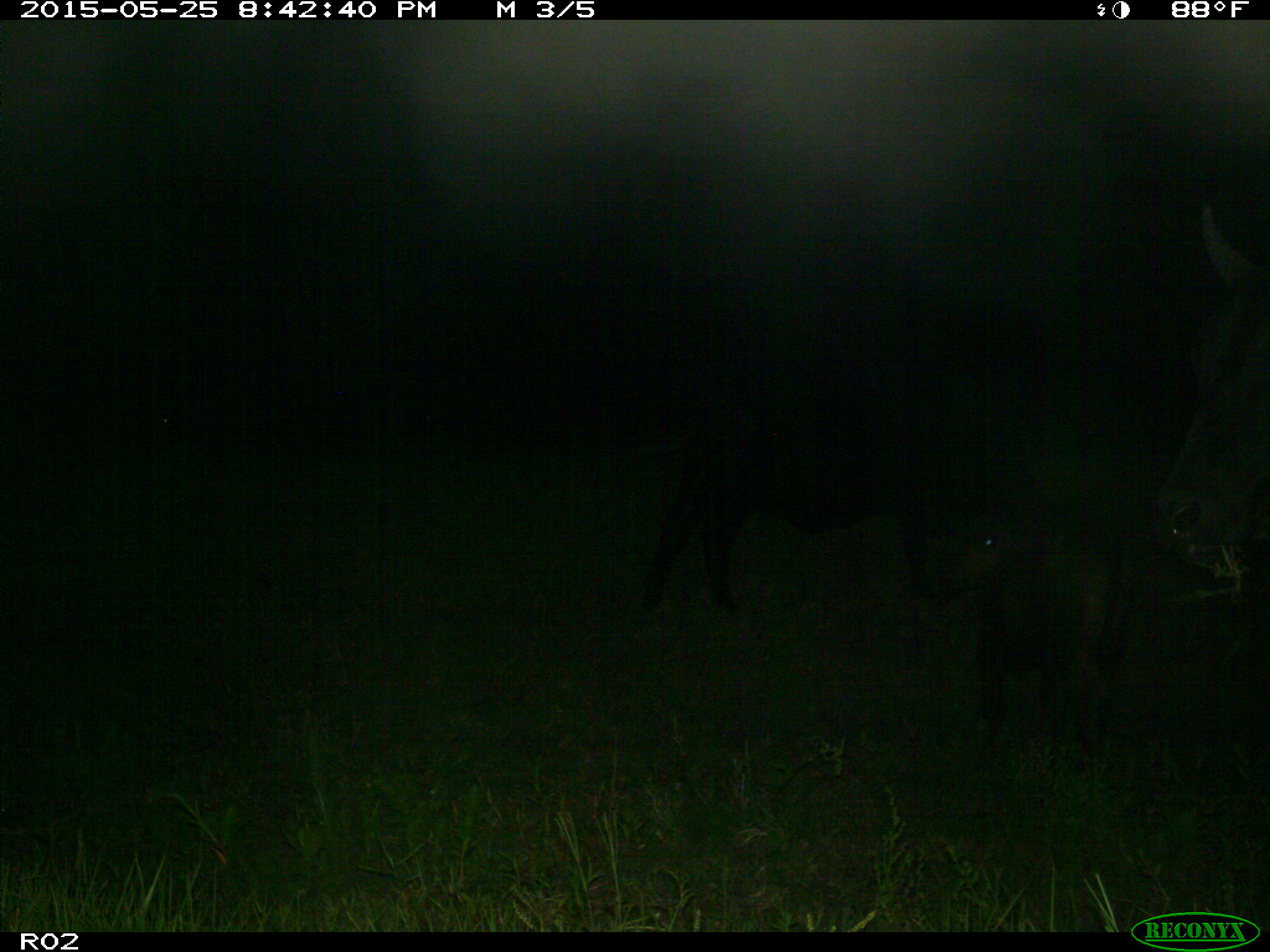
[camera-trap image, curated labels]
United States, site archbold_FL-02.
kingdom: Animalia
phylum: Chordata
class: Mammalia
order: Artiodactyla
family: Bovidae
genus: Bos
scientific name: Bos taurus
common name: domestic cow